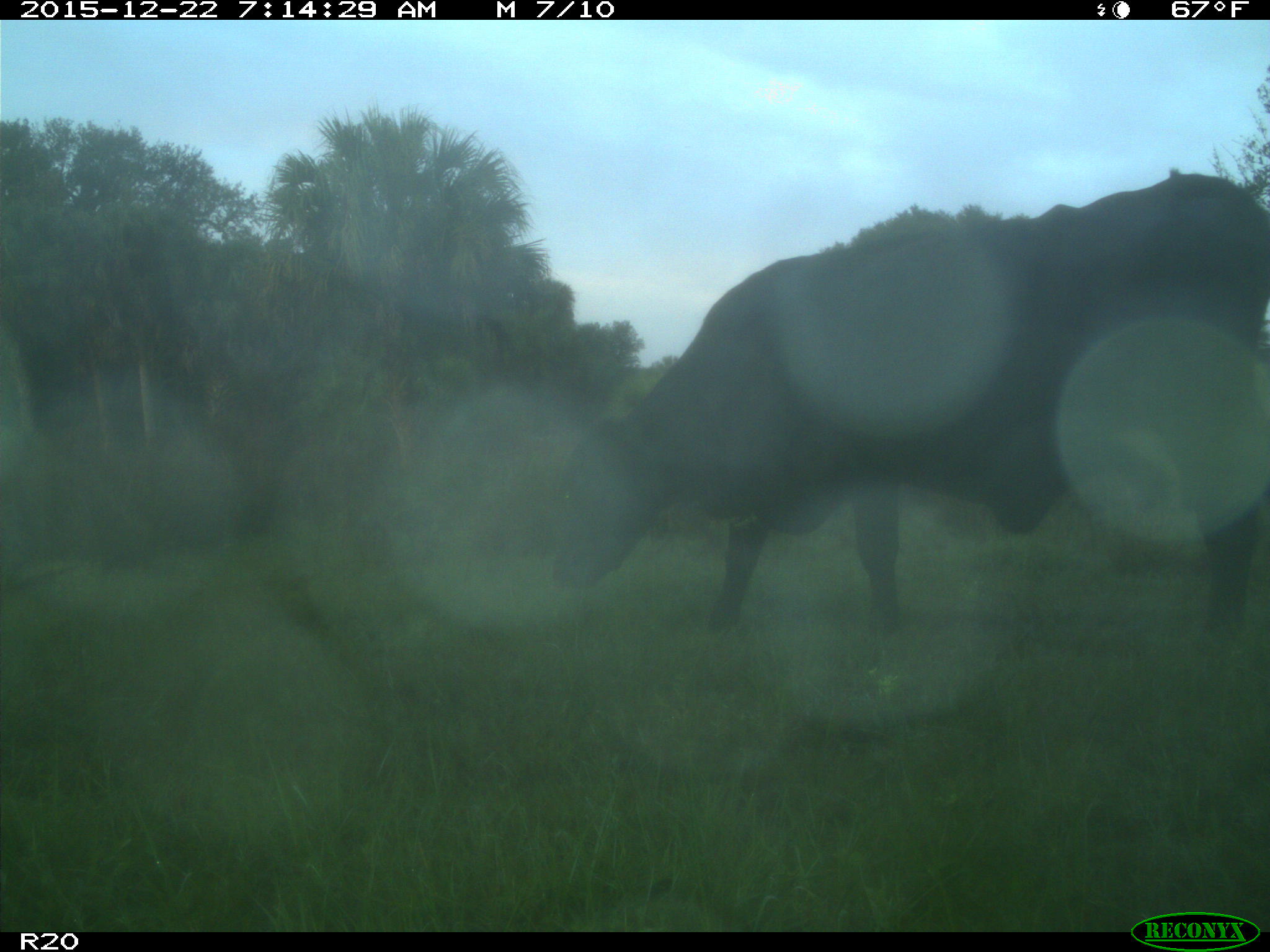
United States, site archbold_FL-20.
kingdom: Animalia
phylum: Chordata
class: Mammalia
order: Artiodactyla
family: Bovidae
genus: Bos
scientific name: Bos taurus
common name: domestic cow